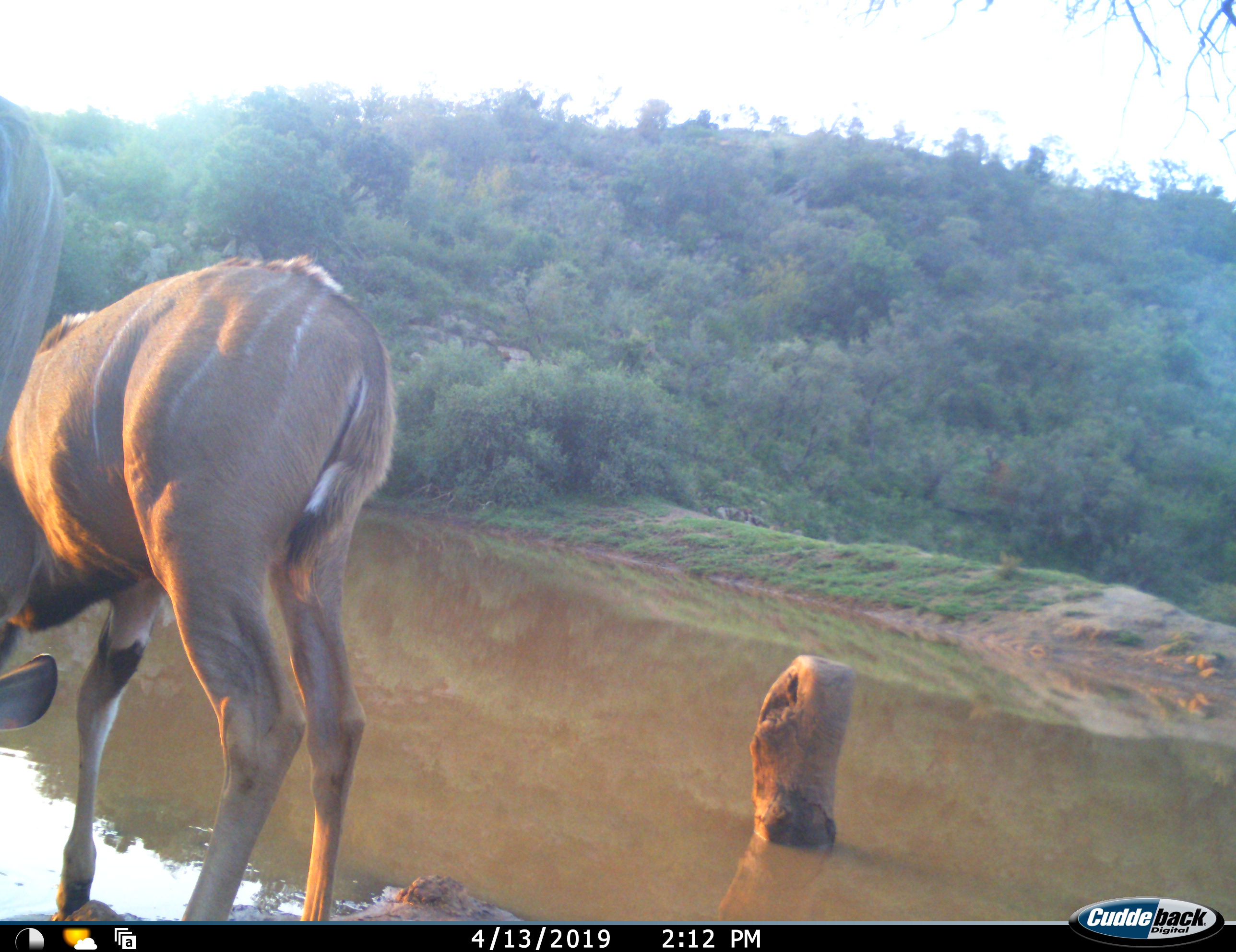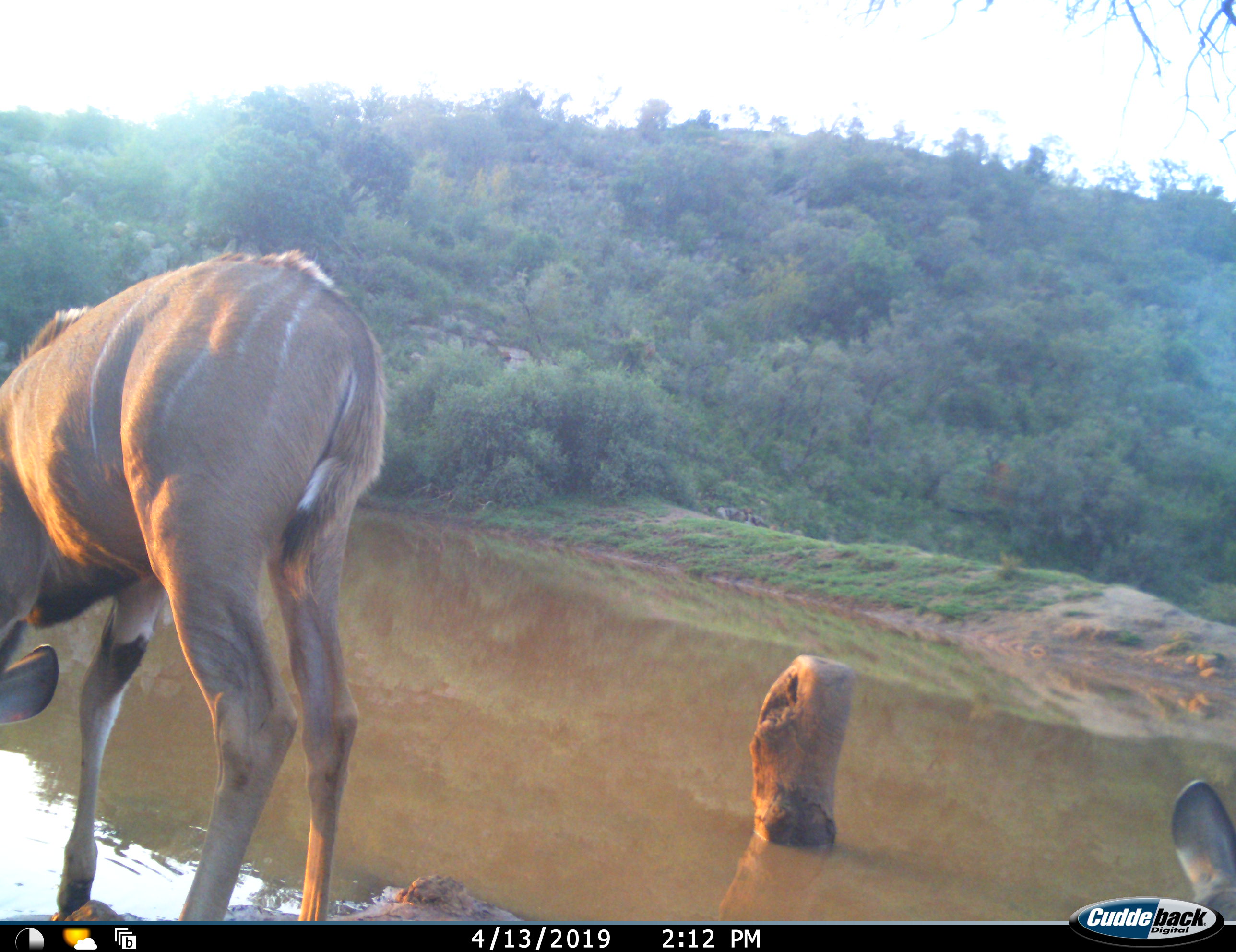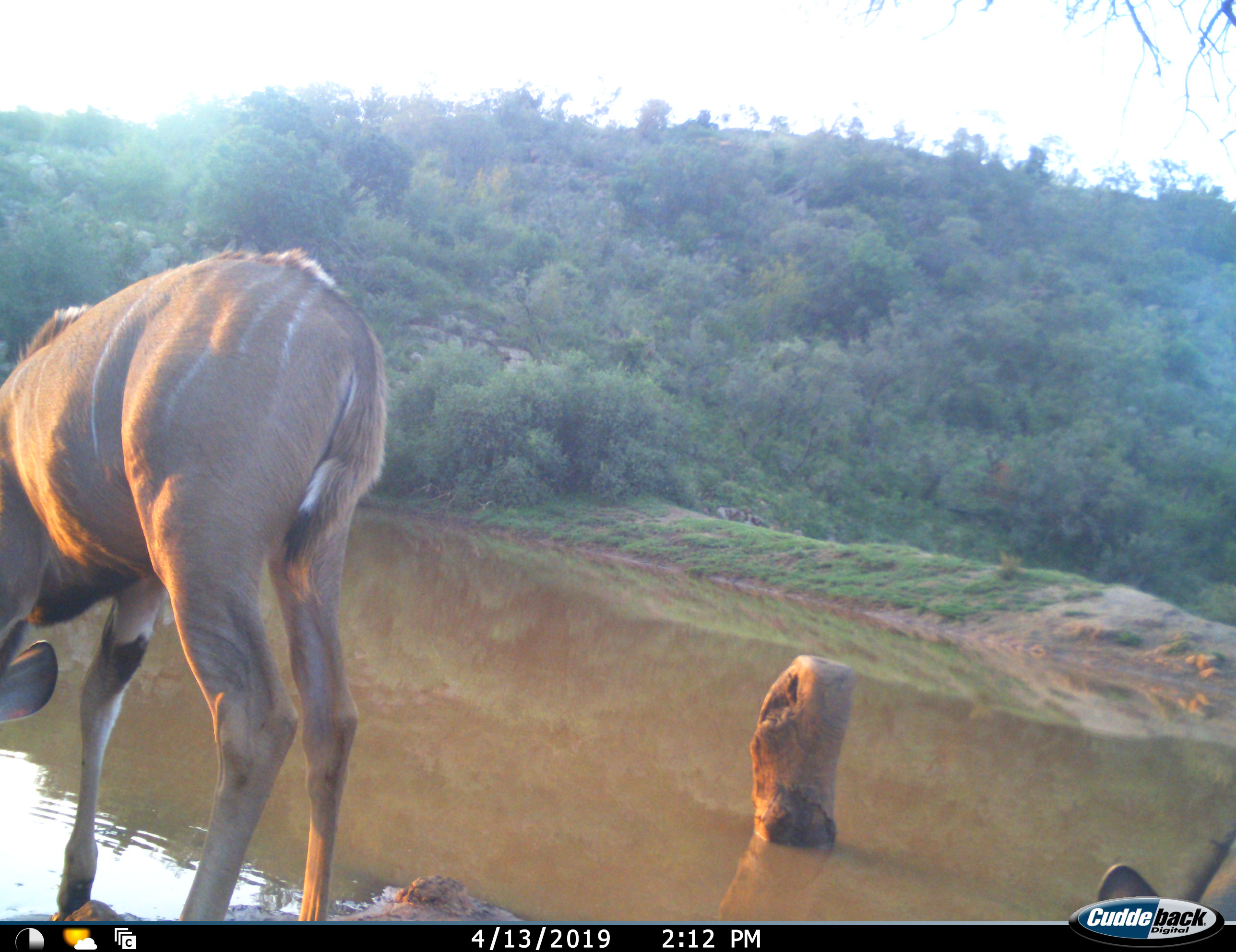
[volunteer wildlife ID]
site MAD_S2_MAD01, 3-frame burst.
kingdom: Animalia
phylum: Chordata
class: Mammalia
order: Artiodactyla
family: Bovidae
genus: Tragelaphus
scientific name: Tragelaphus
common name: kudu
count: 3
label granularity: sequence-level